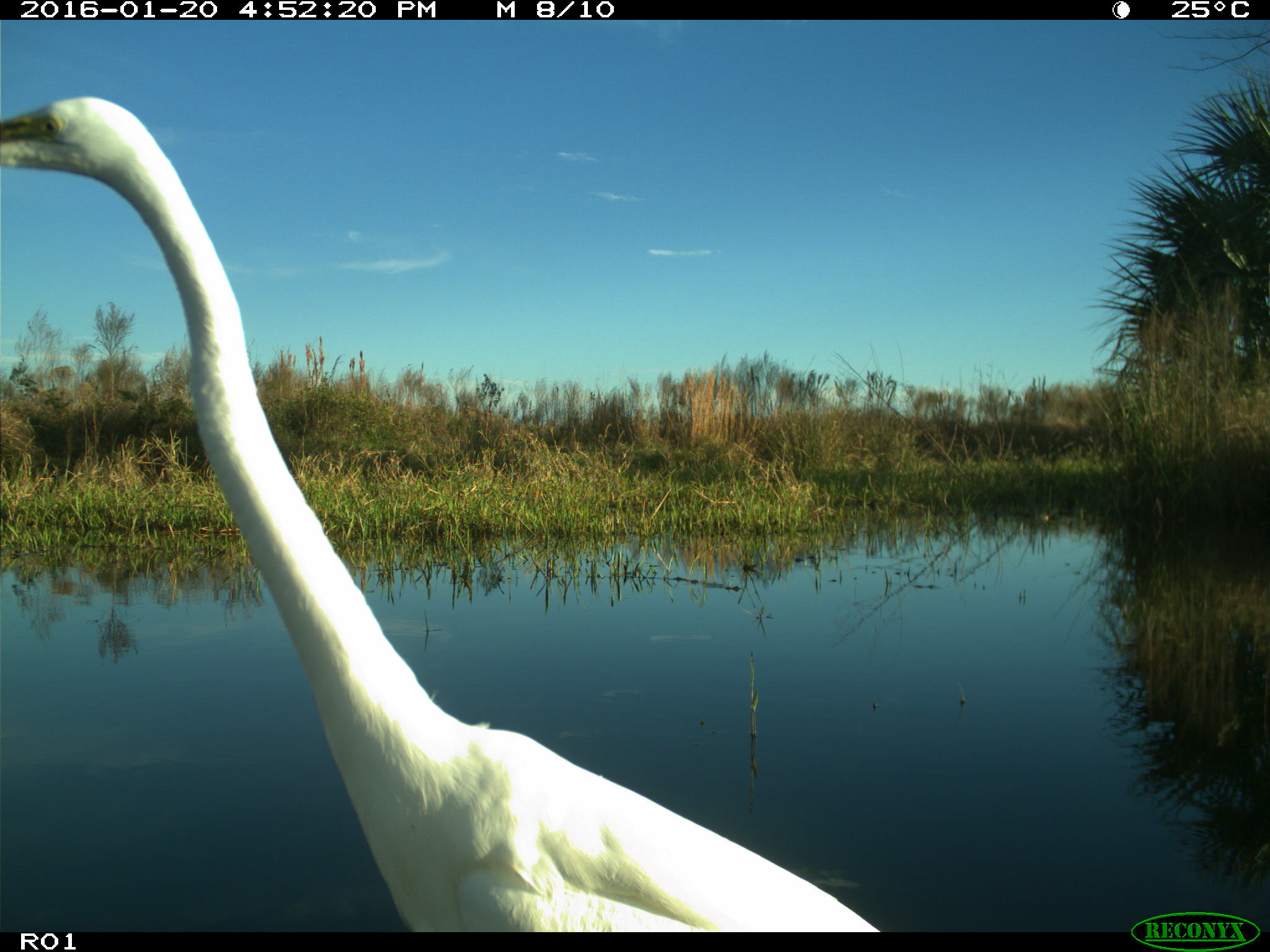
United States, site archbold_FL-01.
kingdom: Animalia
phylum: Chordata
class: Aves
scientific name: Aves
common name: birds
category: unidentified bird